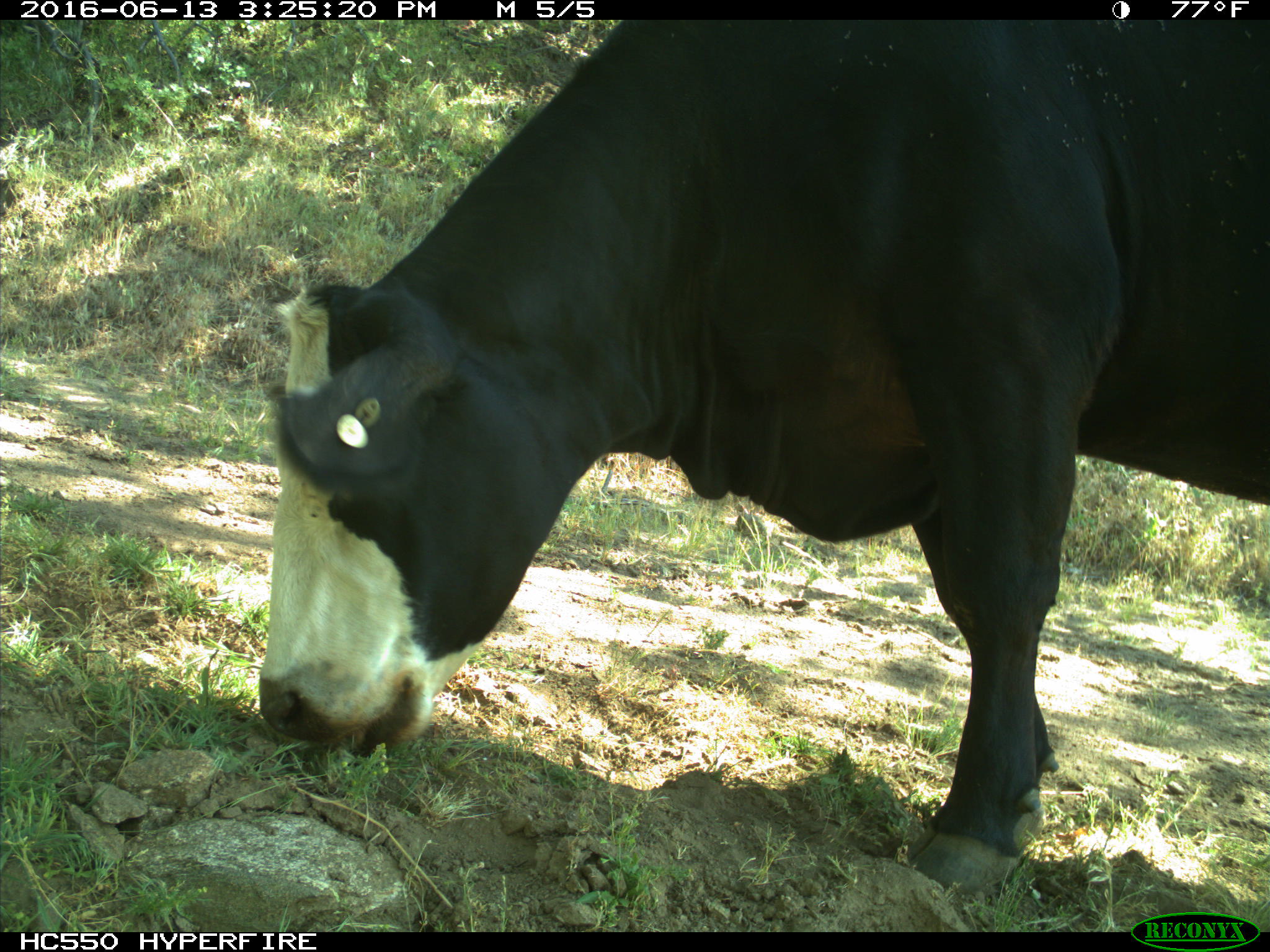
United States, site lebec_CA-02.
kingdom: Animalia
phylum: Chordata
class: Mammalia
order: Artiodactyla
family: Bovidae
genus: Bos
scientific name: Bos taurus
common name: domestic cow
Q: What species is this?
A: Bos taurus (domestic cow).